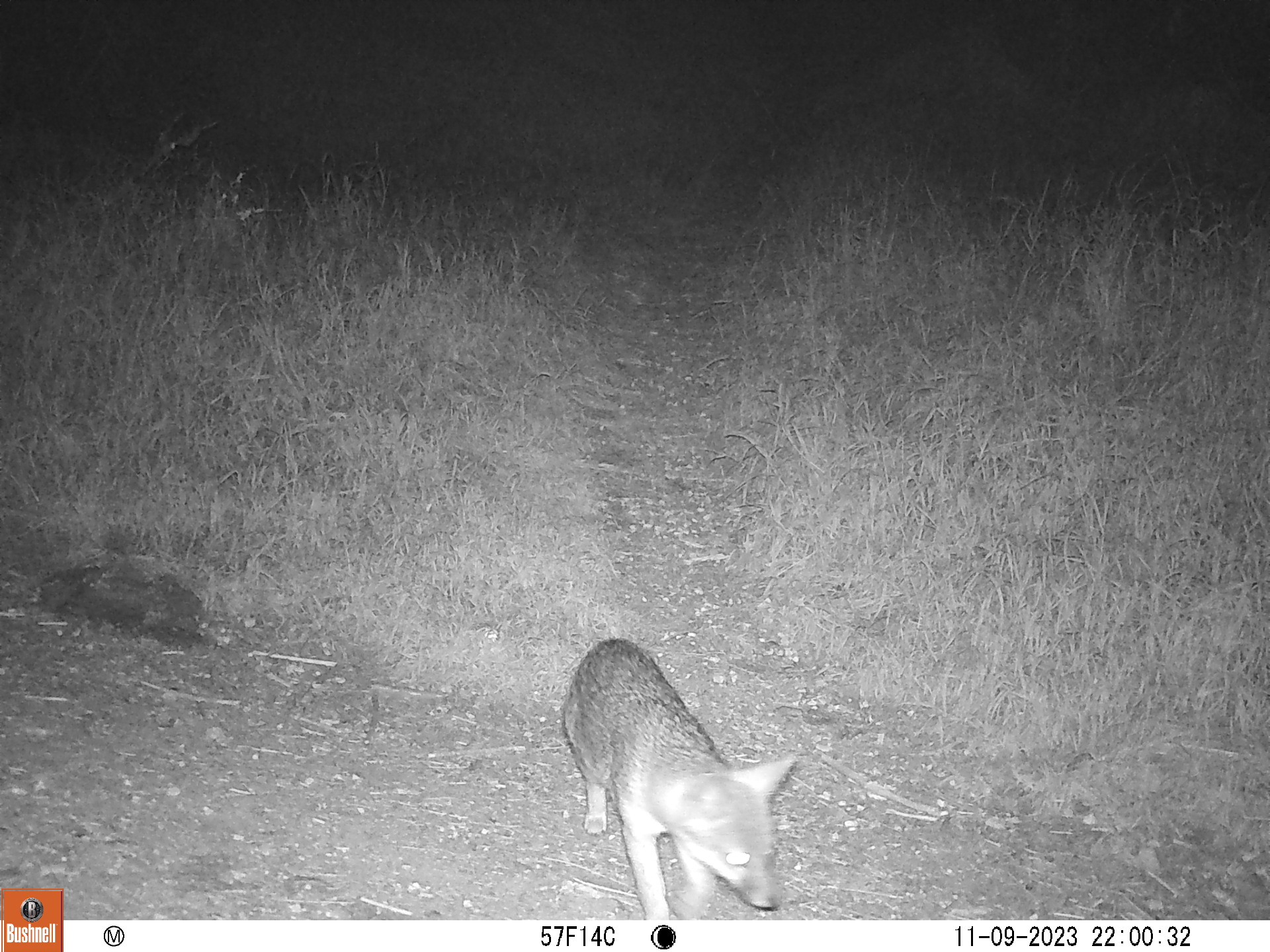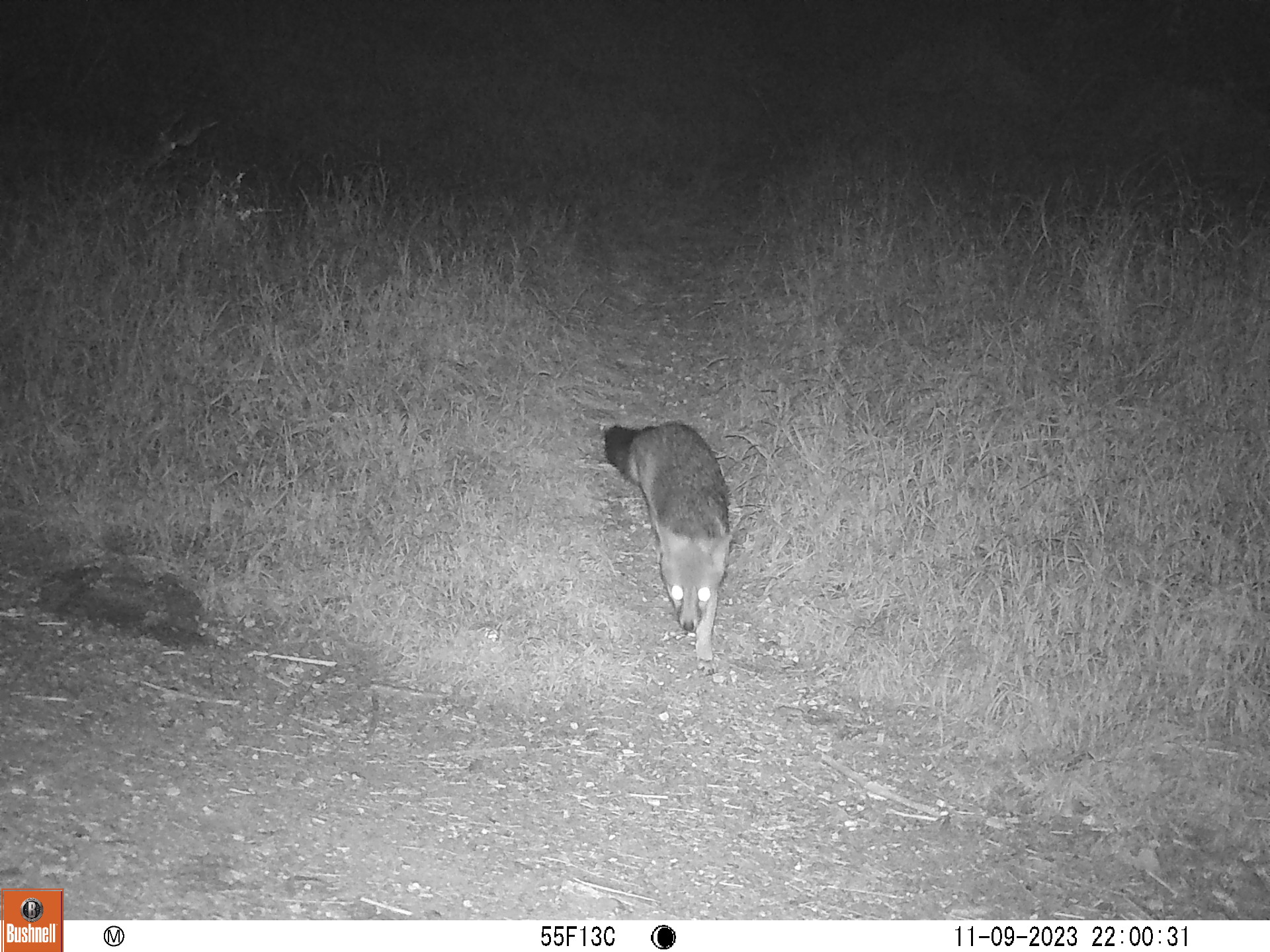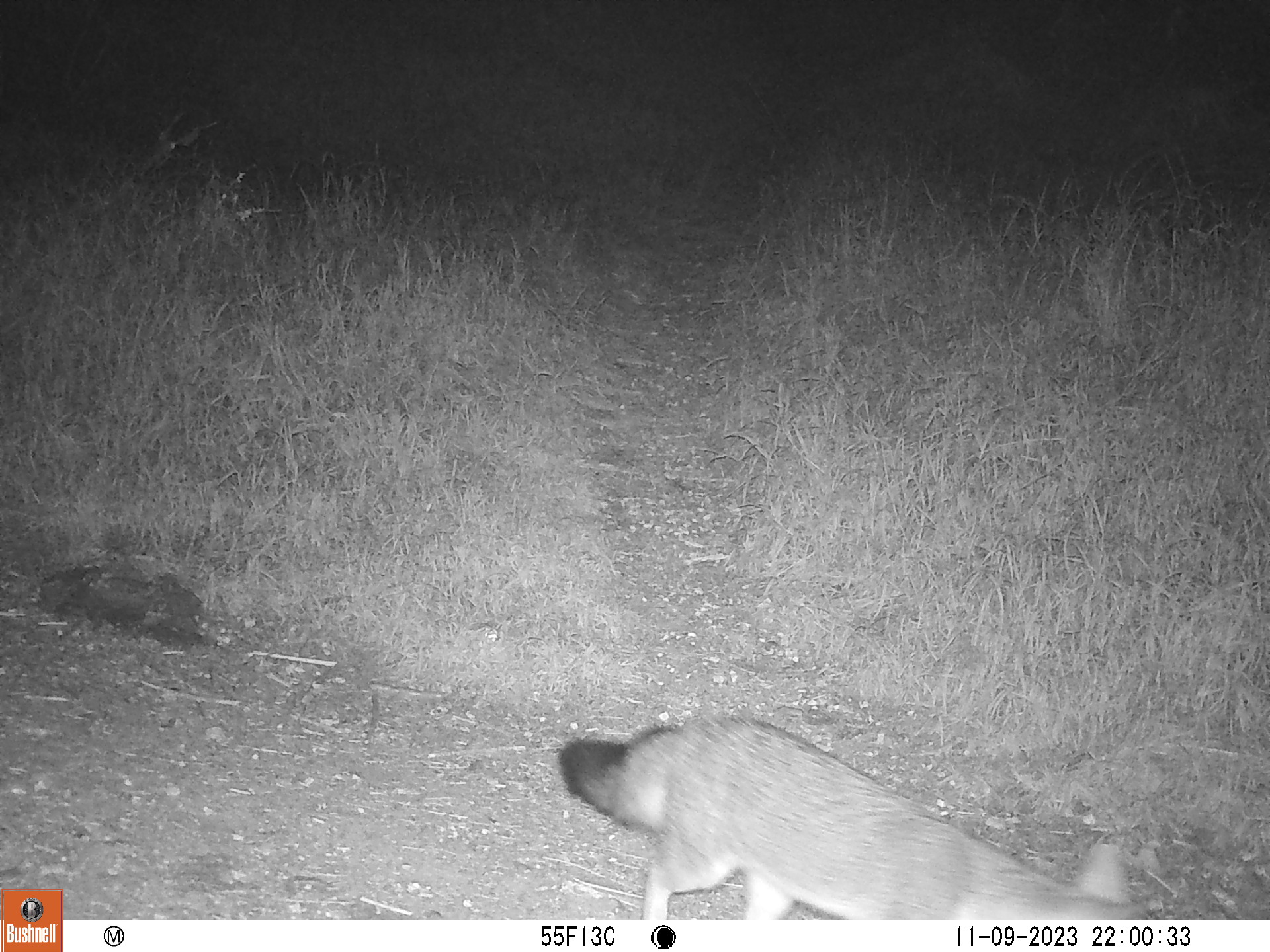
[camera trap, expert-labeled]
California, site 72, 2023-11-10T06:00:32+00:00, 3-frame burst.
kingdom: Animalia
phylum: Chordata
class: Mammalia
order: Carnivora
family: Canidae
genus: Urocyon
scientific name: Urocyon cinereoargenteus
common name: gray fox